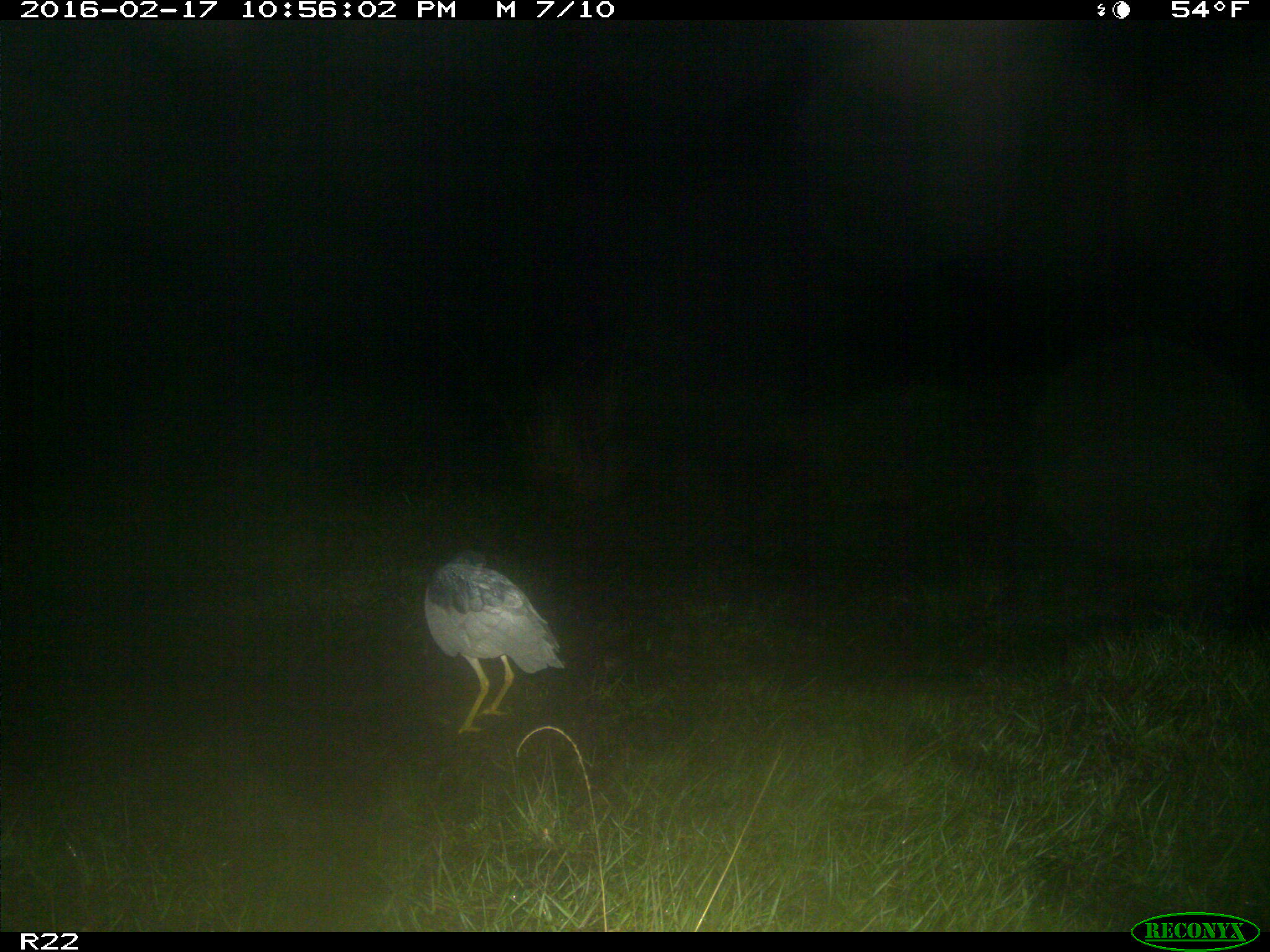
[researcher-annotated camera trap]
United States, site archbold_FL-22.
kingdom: Animalia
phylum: Chordata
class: Mammalia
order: Artiodactyla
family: Bovidae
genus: Bos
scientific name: Bos taurus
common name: domestic cow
Bos taurus (domestic cow).